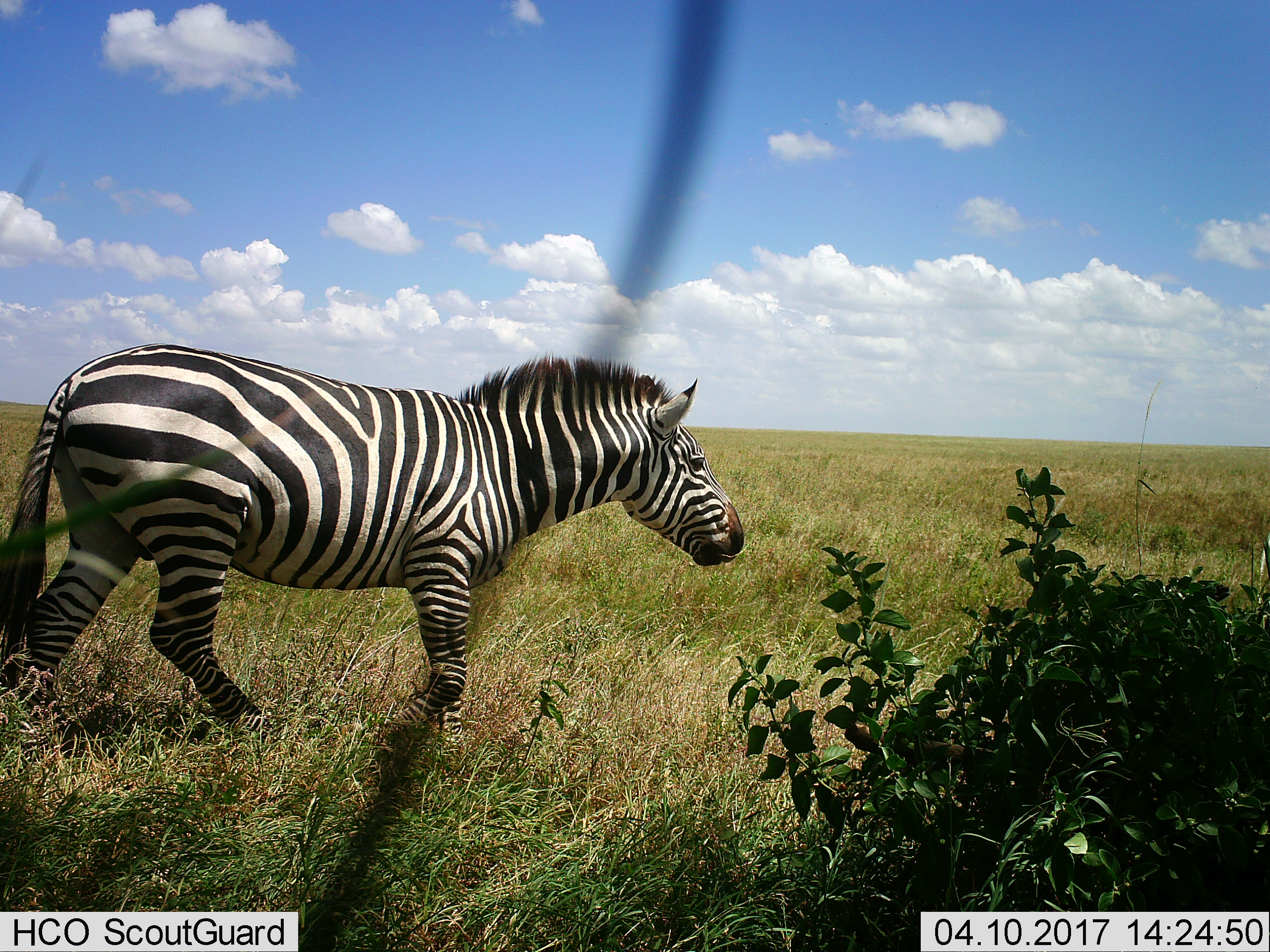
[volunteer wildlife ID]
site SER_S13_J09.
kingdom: Animalia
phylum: Chordata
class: Mammalia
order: Perissodactyla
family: Equidae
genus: Equus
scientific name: Equus quagga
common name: plains zebra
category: zebraplains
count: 1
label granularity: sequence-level